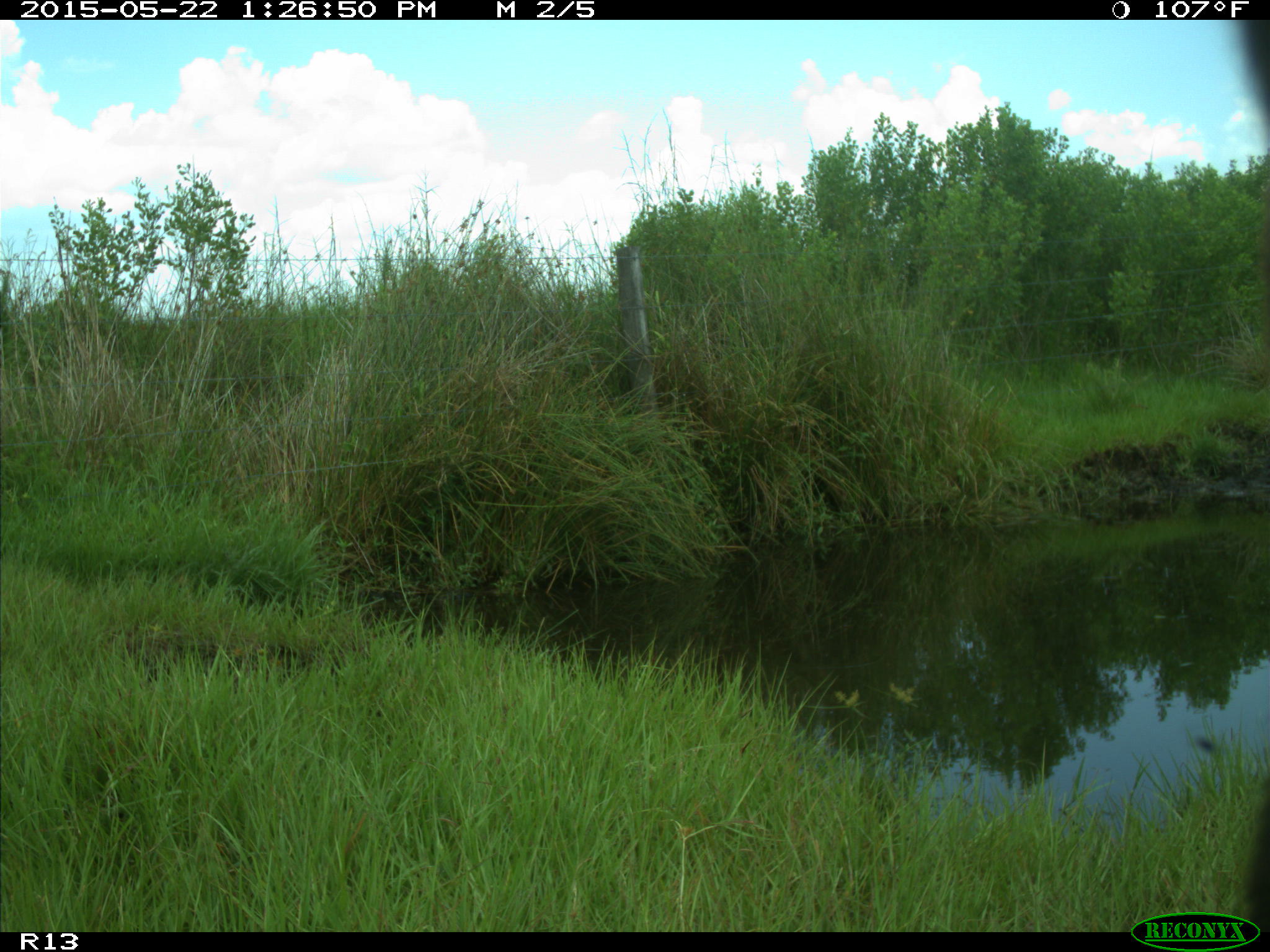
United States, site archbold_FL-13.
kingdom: Animalia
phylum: Chordata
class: Mammalia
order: Artiodactyla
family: Bovidae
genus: Bos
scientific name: Bos taurus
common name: domestic cow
Bos taurus (domestic cow).